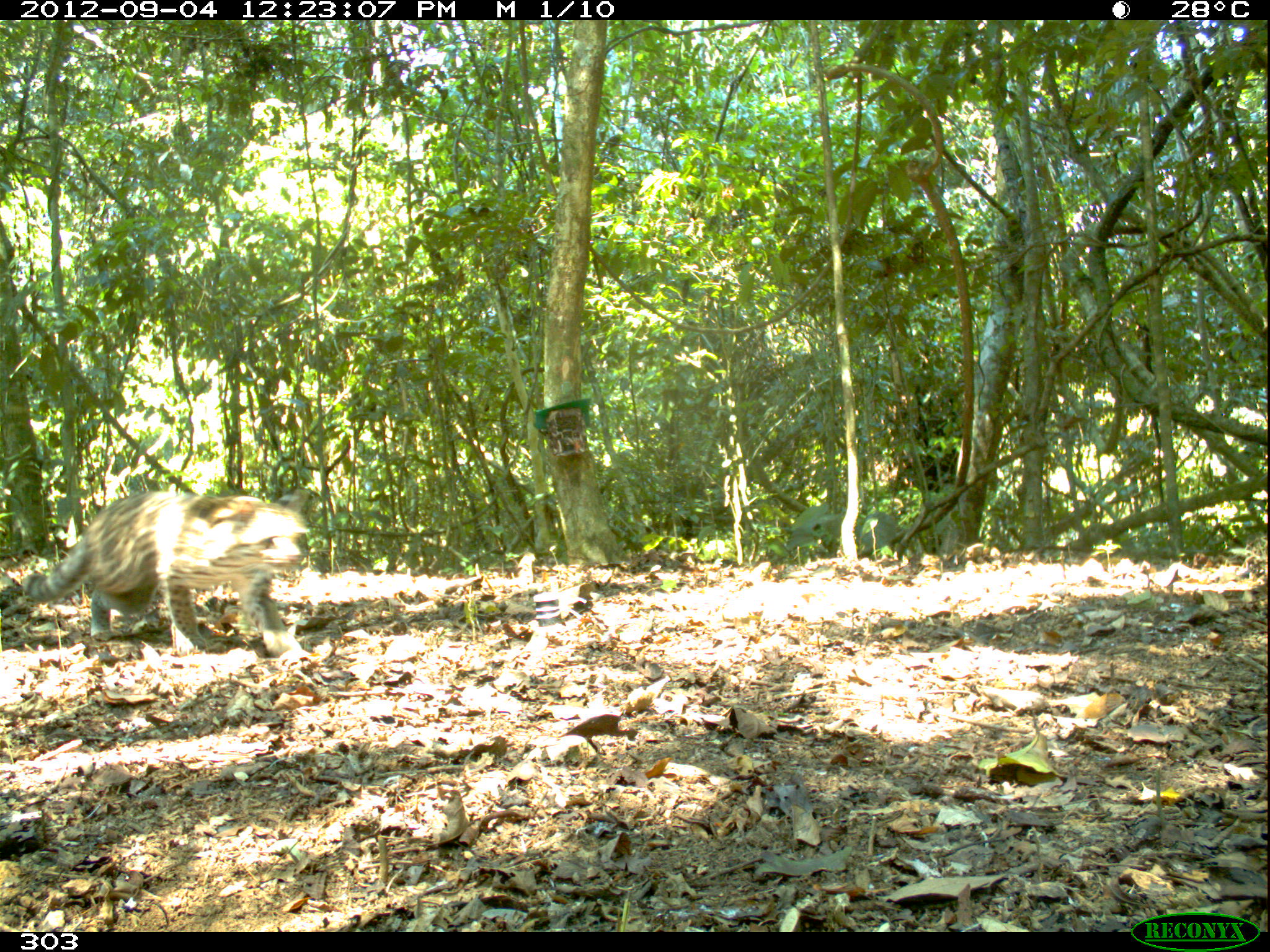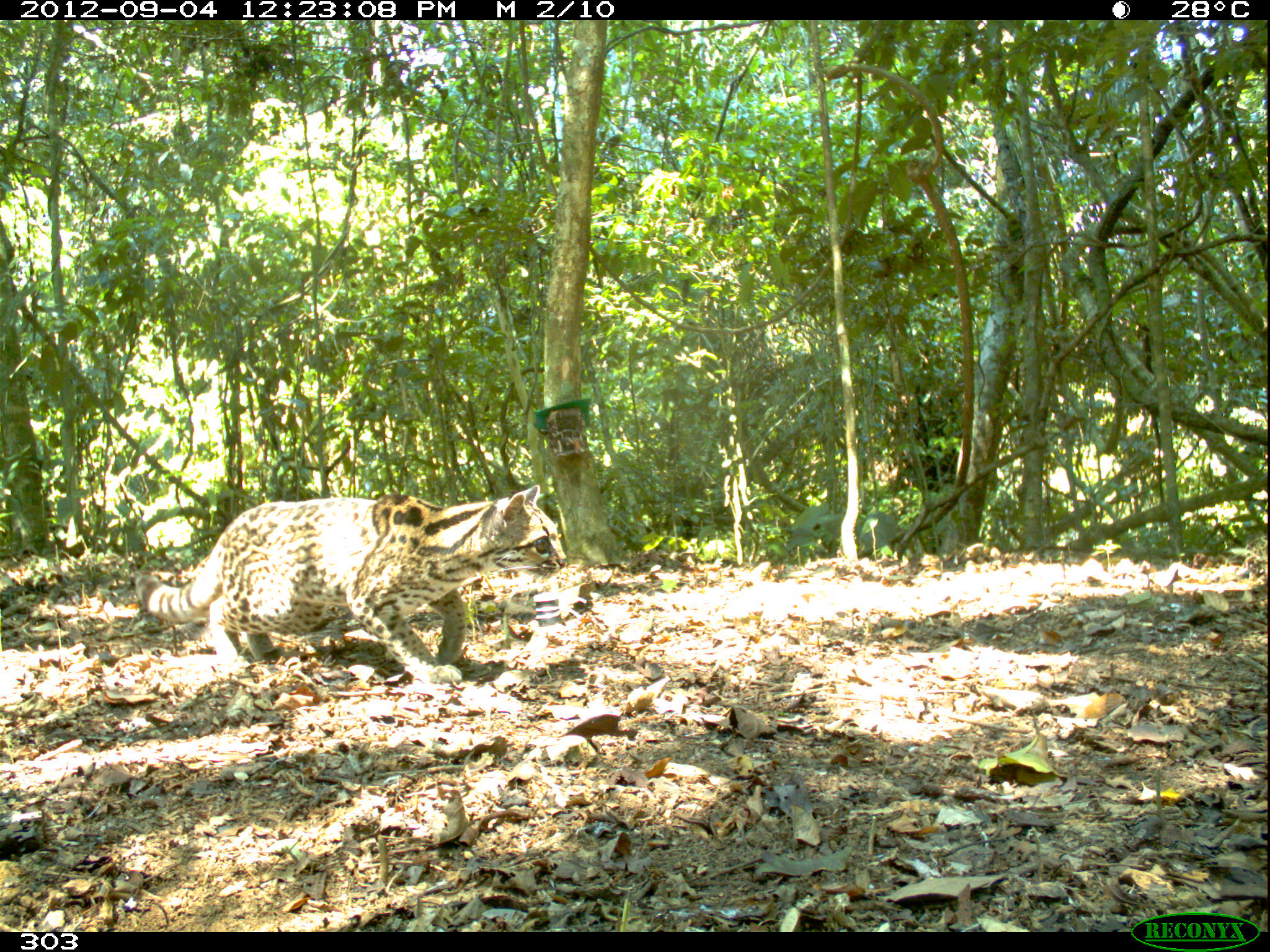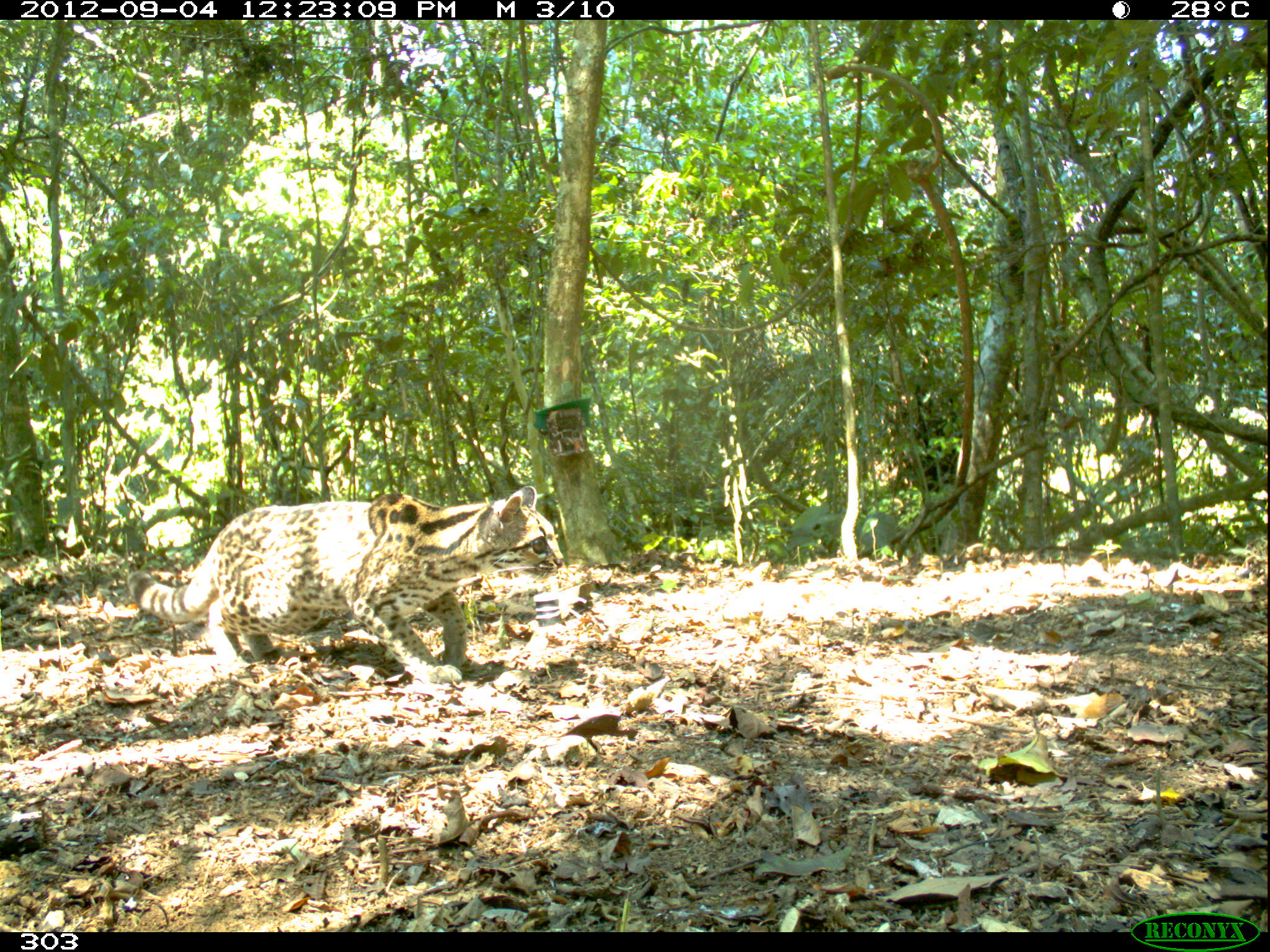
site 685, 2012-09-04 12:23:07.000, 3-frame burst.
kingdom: Animalia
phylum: Chordata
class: Mammalia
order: Carnivora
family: Felidae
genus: Leopardus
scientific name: Leopardus wiedii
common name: margay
Leopardus wiedii (margay).